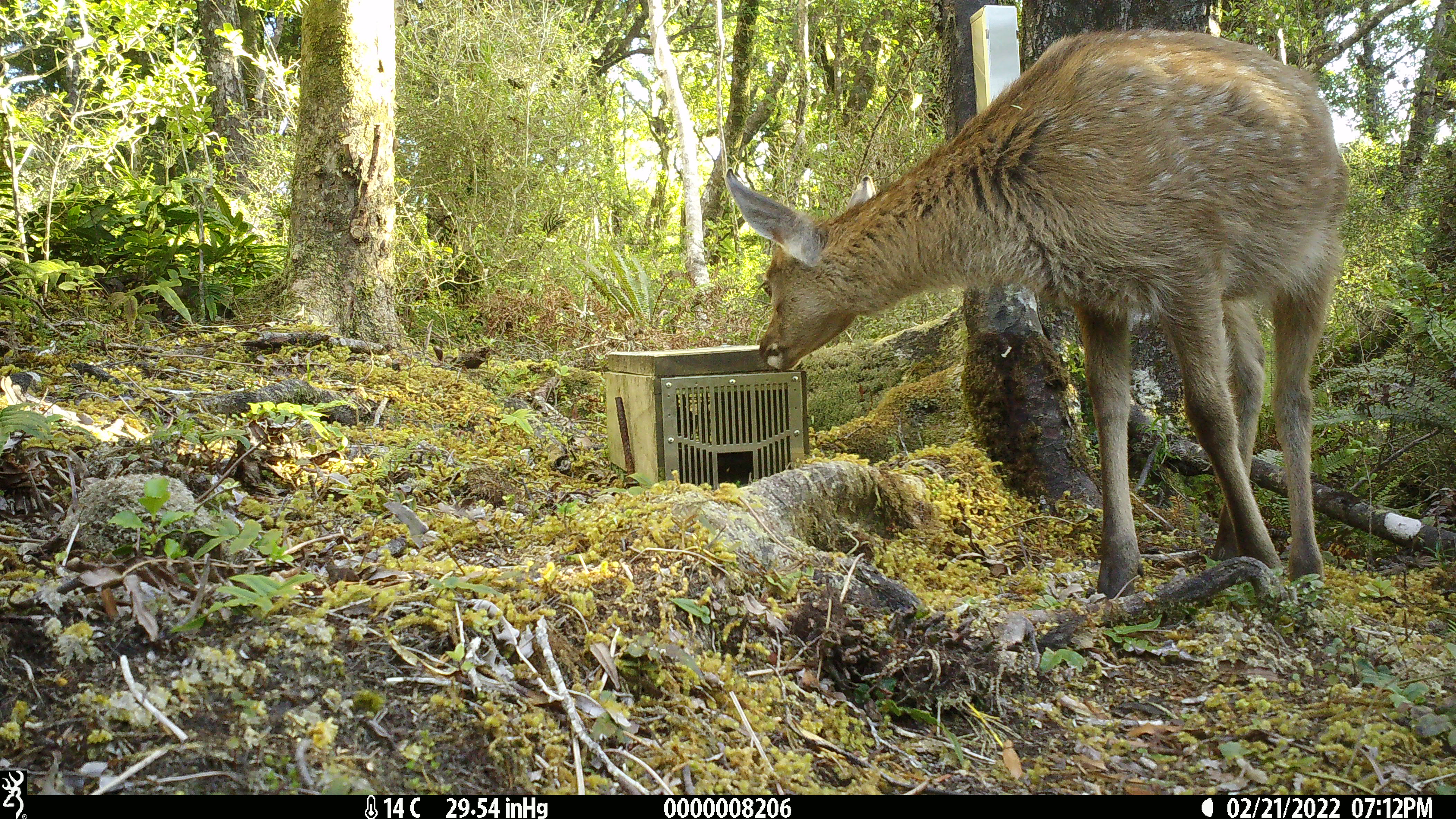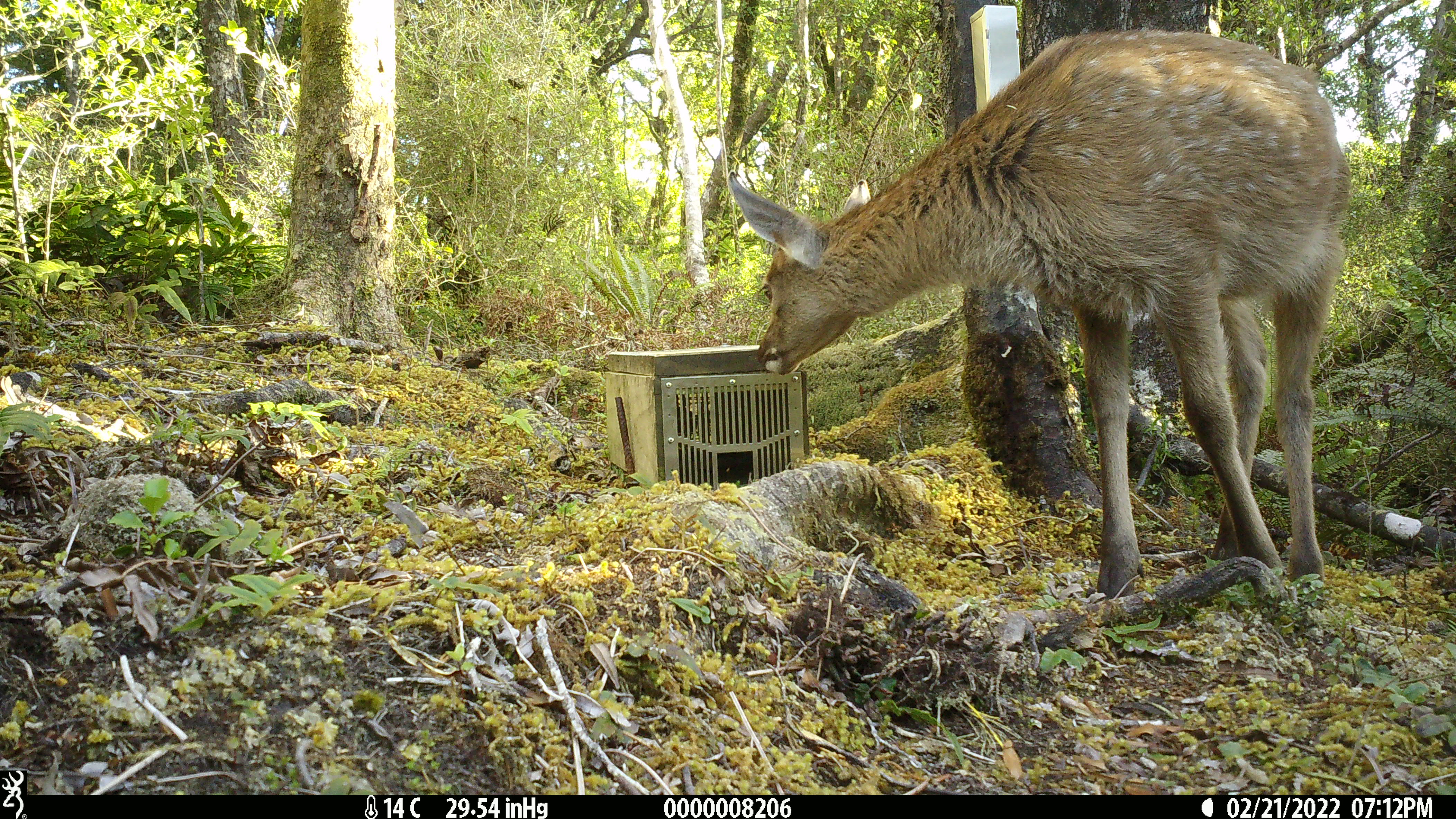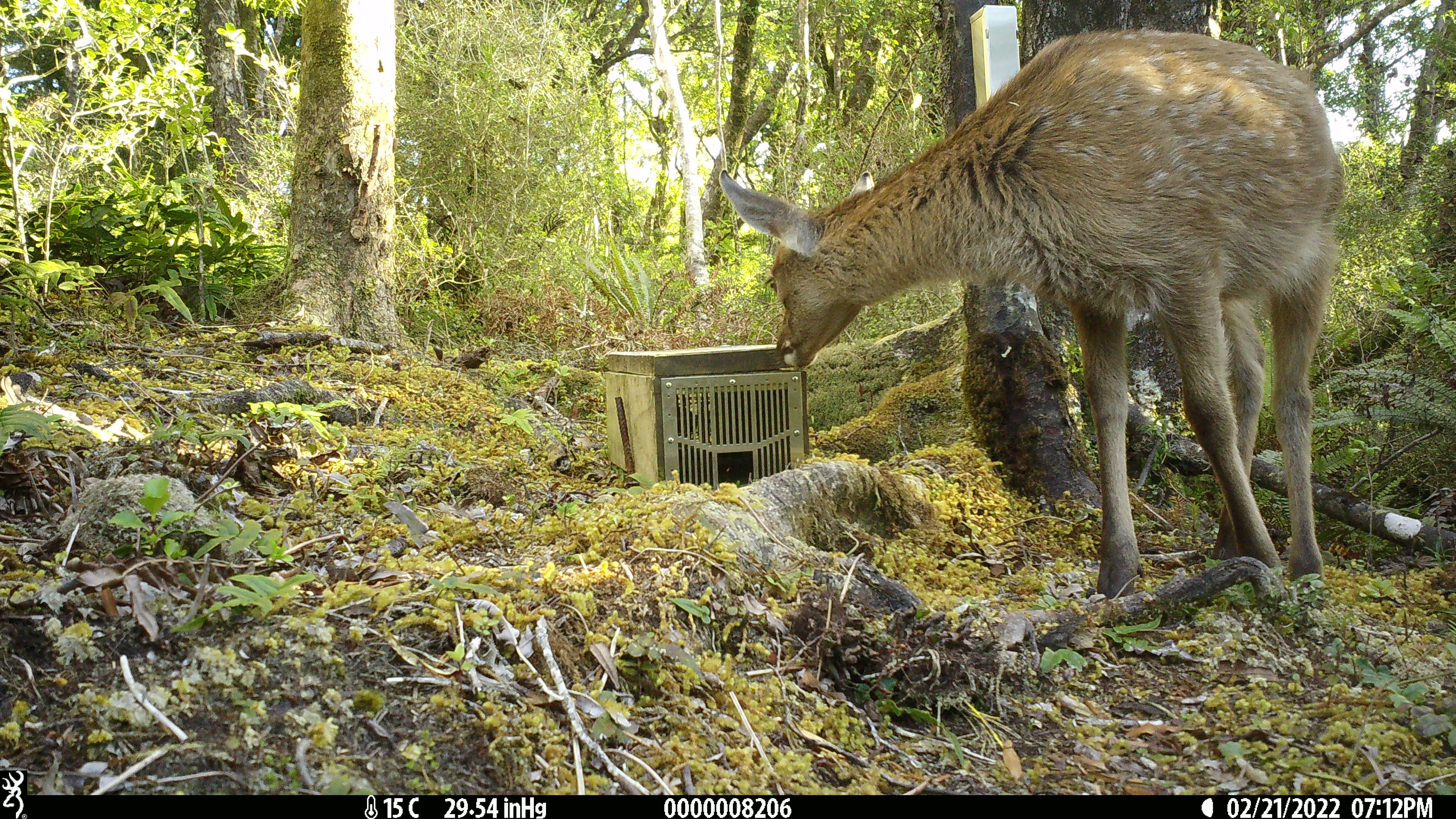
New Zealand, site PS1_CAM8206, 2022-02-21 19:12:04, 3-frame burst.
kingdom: Animalia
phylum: Chordata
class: Mammalia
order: Artiodactyla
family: Cervidae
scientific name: Cervidae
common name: deer